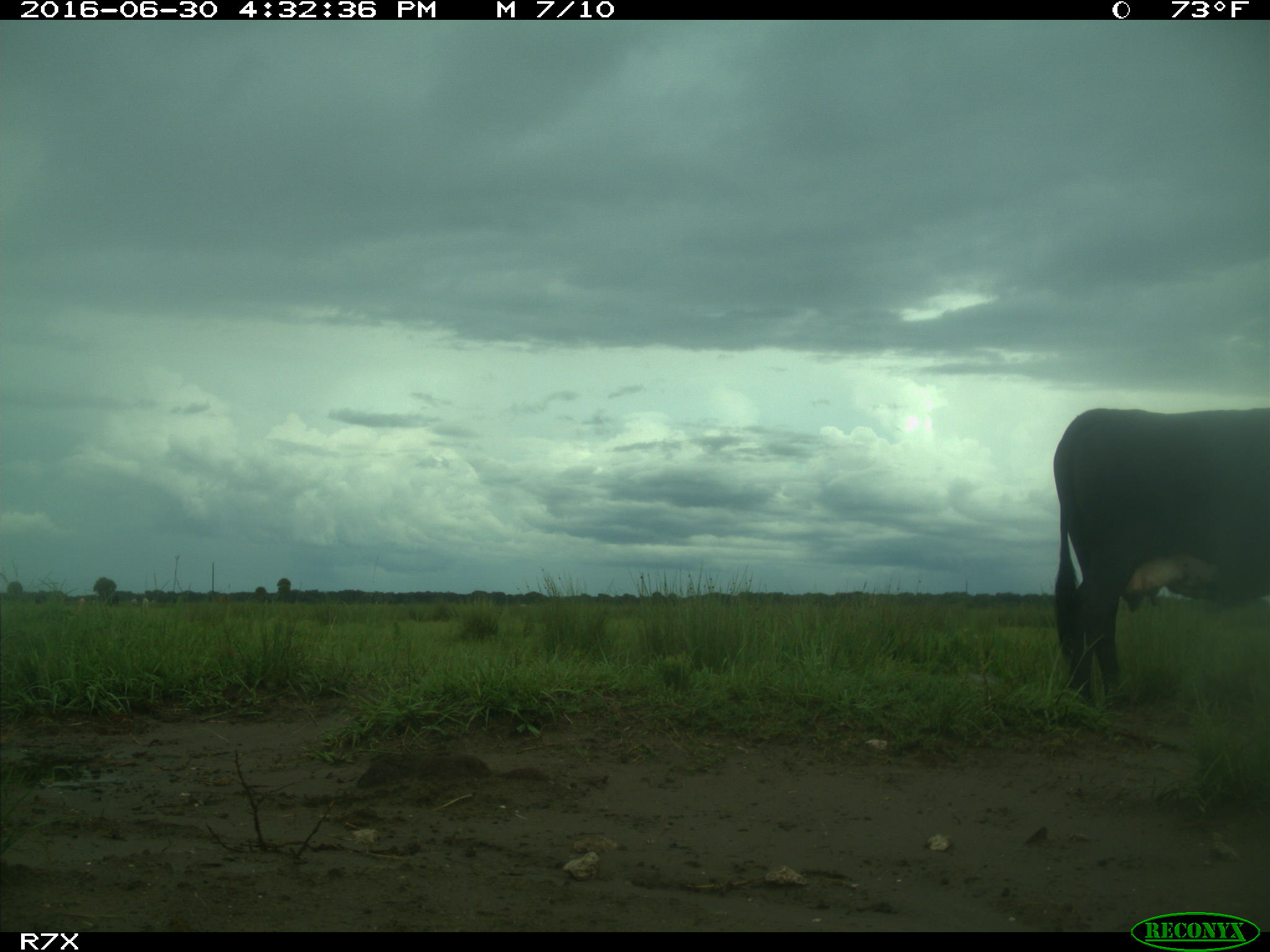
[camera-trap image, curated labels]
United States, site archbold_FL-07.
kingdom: Animalia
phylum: Chordata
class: Mammalia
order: Artiodactyla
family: Bovidae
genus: Bos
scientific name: Bos taurus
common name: domestic cow